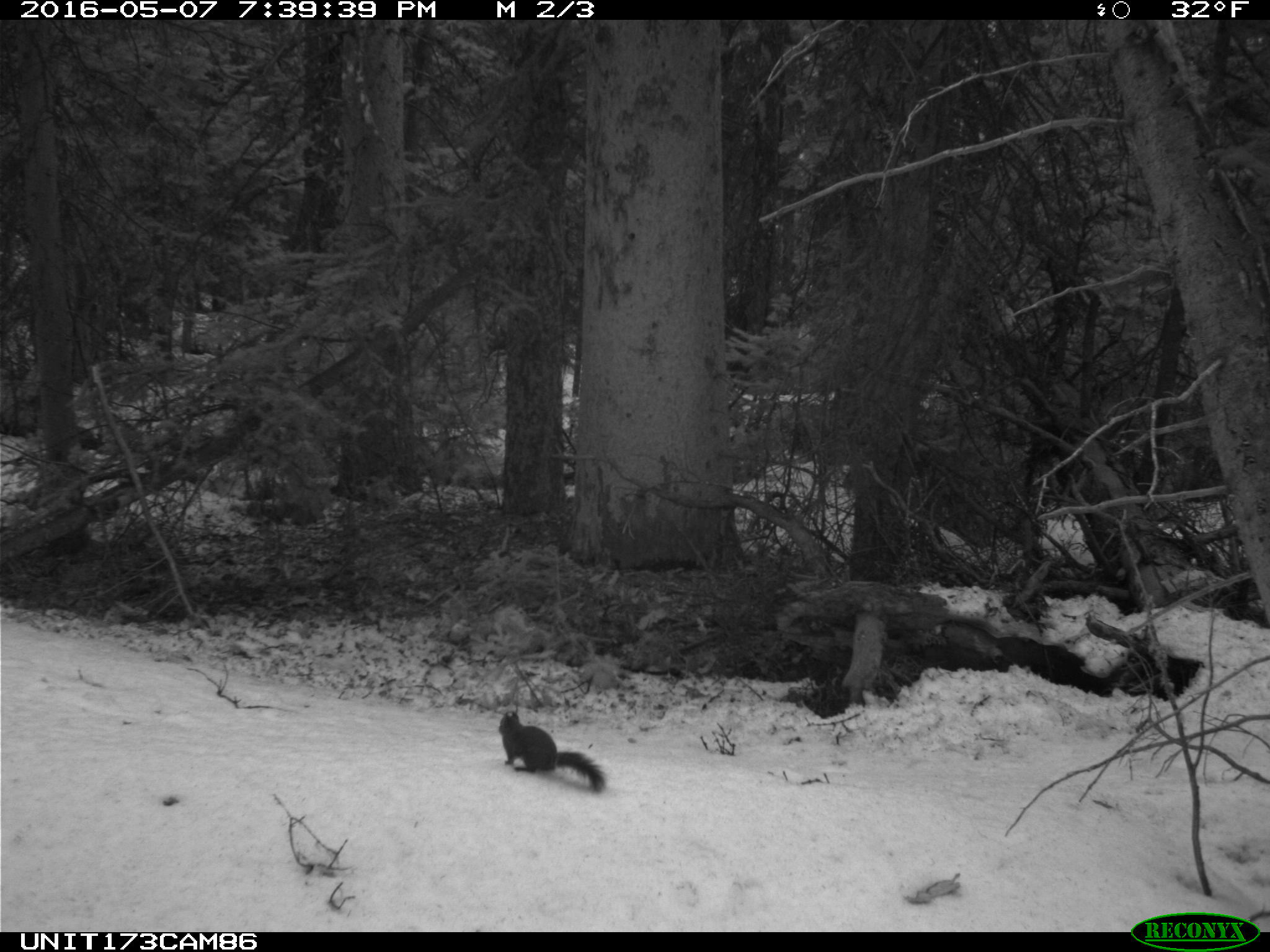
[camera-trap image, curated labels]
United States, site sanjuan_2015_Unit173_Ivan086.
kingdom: Animalia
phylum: Chordata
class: Mammalia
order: Rodentia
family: Sciuridae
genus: Tamiasciurus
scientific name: Tamiasciurus hudsonicus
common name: american red squirrel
Tamiasciurus hudsonicus (american red squirrel).